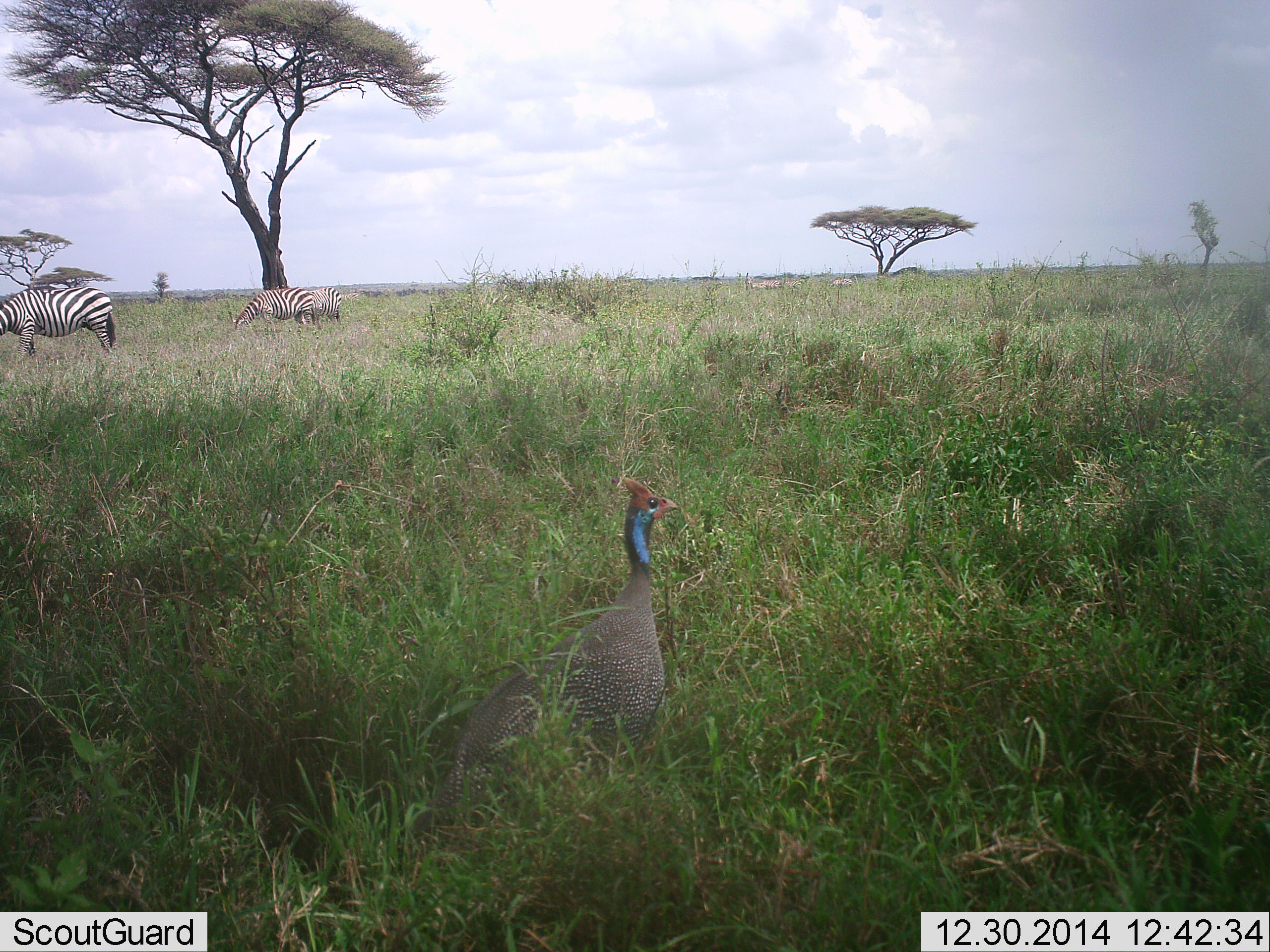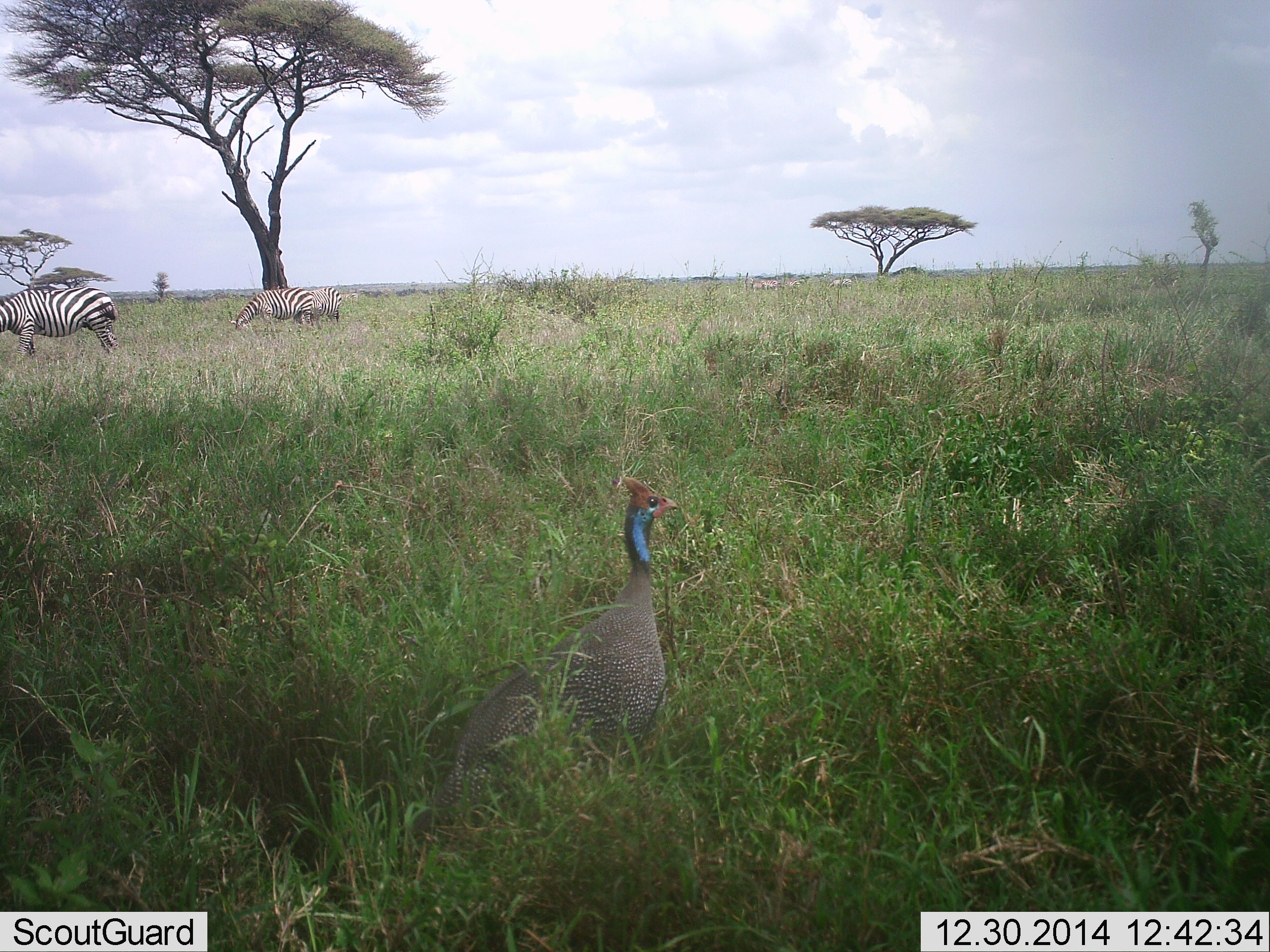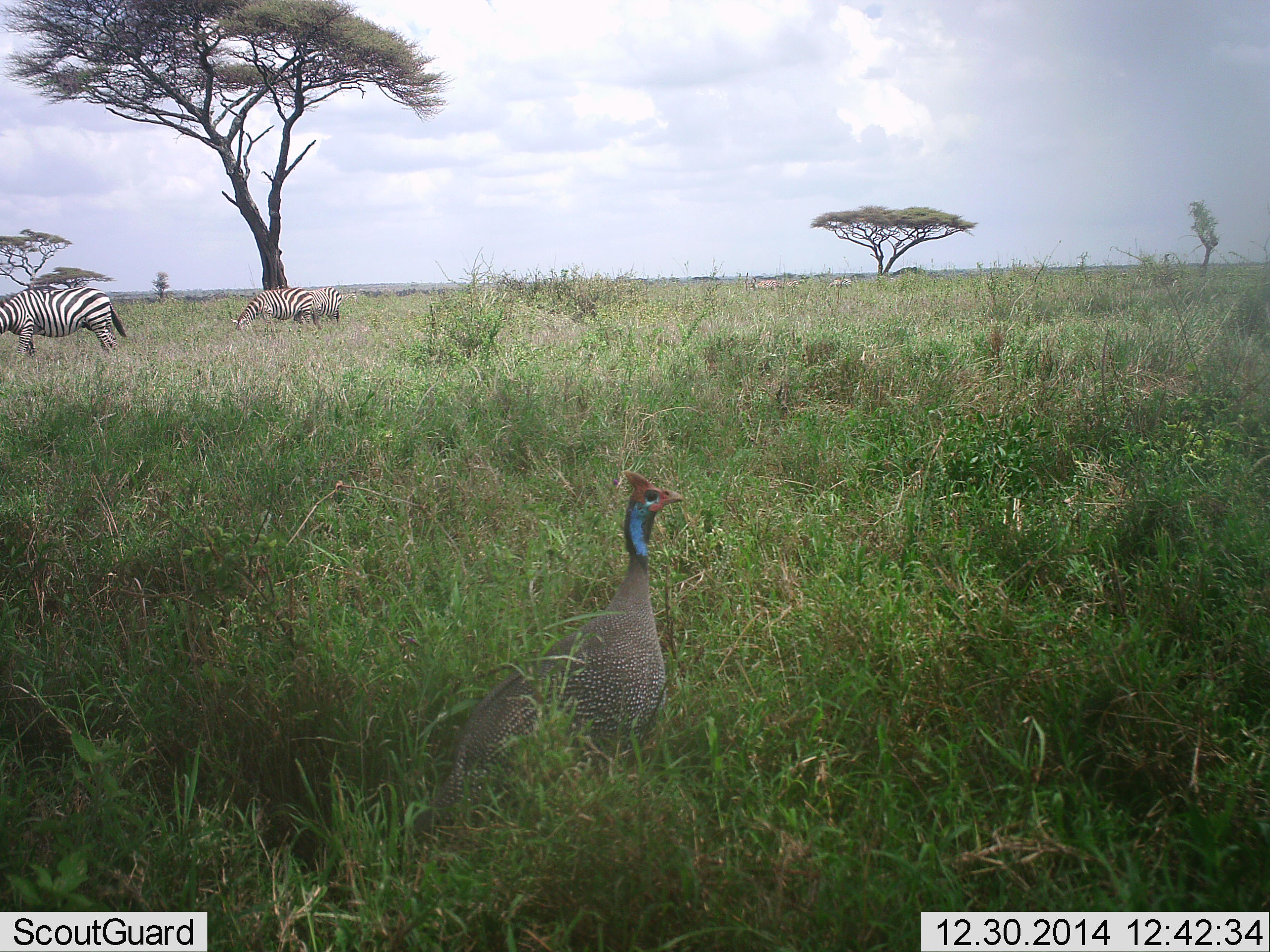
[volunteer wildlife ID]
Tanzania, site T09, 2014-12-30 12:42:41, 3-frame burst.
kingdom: Animalia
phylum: Chordata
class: Aves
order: Galliformes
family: Numididae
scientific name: Numididae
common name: guinea fowl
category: guineafowl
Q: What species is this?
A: Guineafowl (guinea fowl) (Numididae).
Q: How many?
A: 1.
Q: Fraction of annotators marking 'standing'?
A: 82%.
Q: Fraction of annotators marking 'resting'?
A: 0%.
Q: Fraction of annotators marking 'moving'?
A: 18%.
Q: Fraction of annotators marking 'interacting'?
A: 0%.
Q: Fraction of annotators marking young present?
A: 0%.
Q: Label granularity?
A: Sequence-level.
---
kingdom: Animalia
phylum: Chordata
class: Mammalia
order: Perissodactyla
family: Equidae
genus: Equus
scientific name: Equus quagga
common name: plains zebra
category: zebra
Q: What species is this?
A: Zebra (plains zebra) (Equus quagga).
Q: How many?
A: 2.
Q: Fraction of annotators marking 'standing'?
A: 20%.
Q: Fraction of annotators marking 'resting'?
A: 0%.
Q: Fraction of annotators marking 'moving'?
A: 10%.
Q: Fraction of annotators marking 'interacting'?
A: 0%.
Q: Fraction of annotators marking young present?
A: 0%.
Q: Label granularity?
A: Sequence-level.